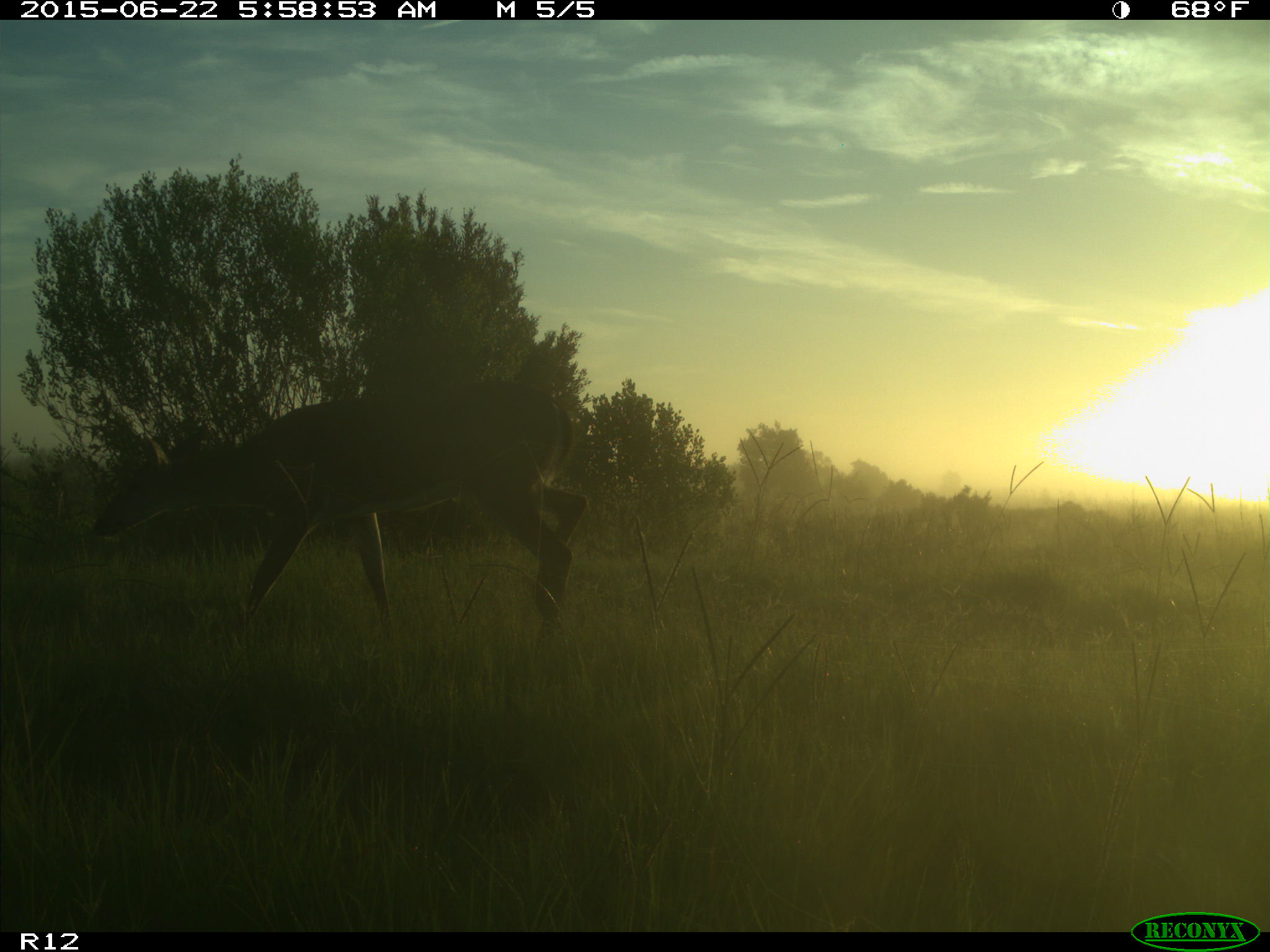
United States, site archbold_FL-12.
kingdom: Animalia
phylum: Chordata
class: Mammalia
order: Artiodactyla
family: Cervidae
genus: Odocoileus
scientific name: Odocoileus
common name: deer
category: unidentified deer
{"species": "unidentified deer (deer) (Odocoileus)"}